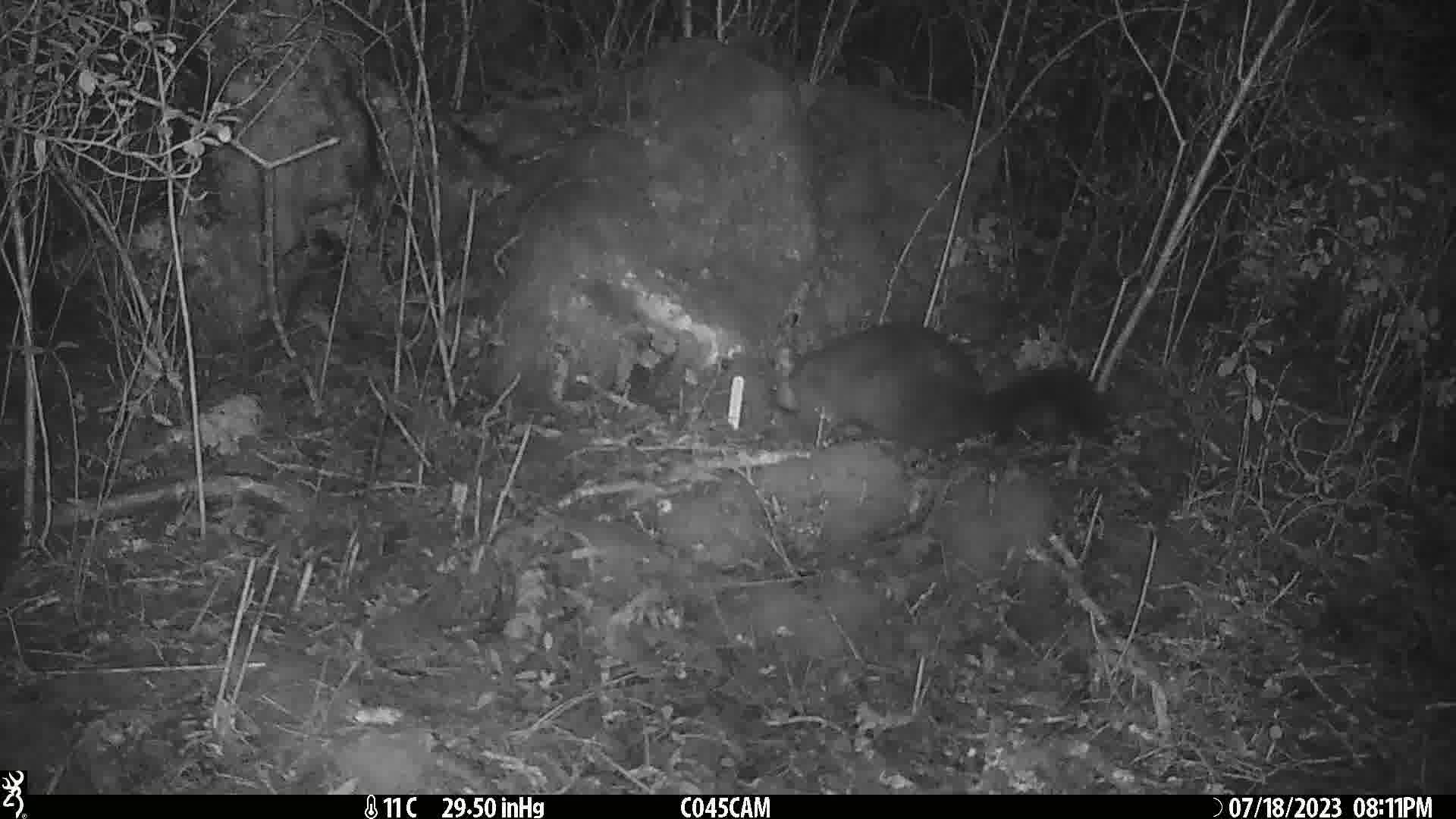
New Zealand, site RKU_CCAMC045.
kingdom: Animalia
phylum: Chordata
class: Mammalia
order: Diprotodontia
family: Phalangeridae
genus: Trichosurus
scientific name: Trichosurus vulpecula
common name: common brushtail possum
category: possum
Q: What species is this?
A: Possum (common brushtail possum) (Trichosurus vulpecula).